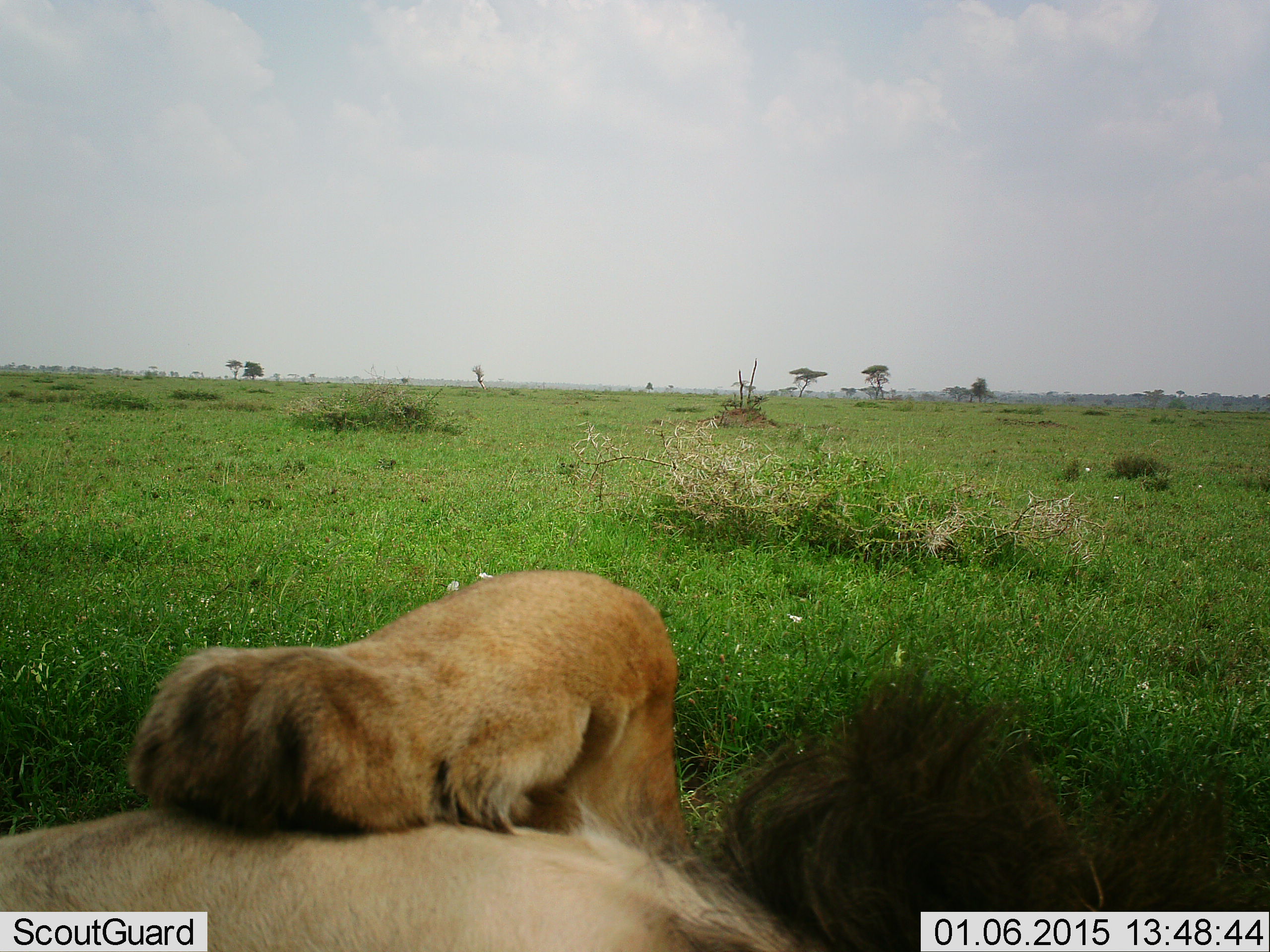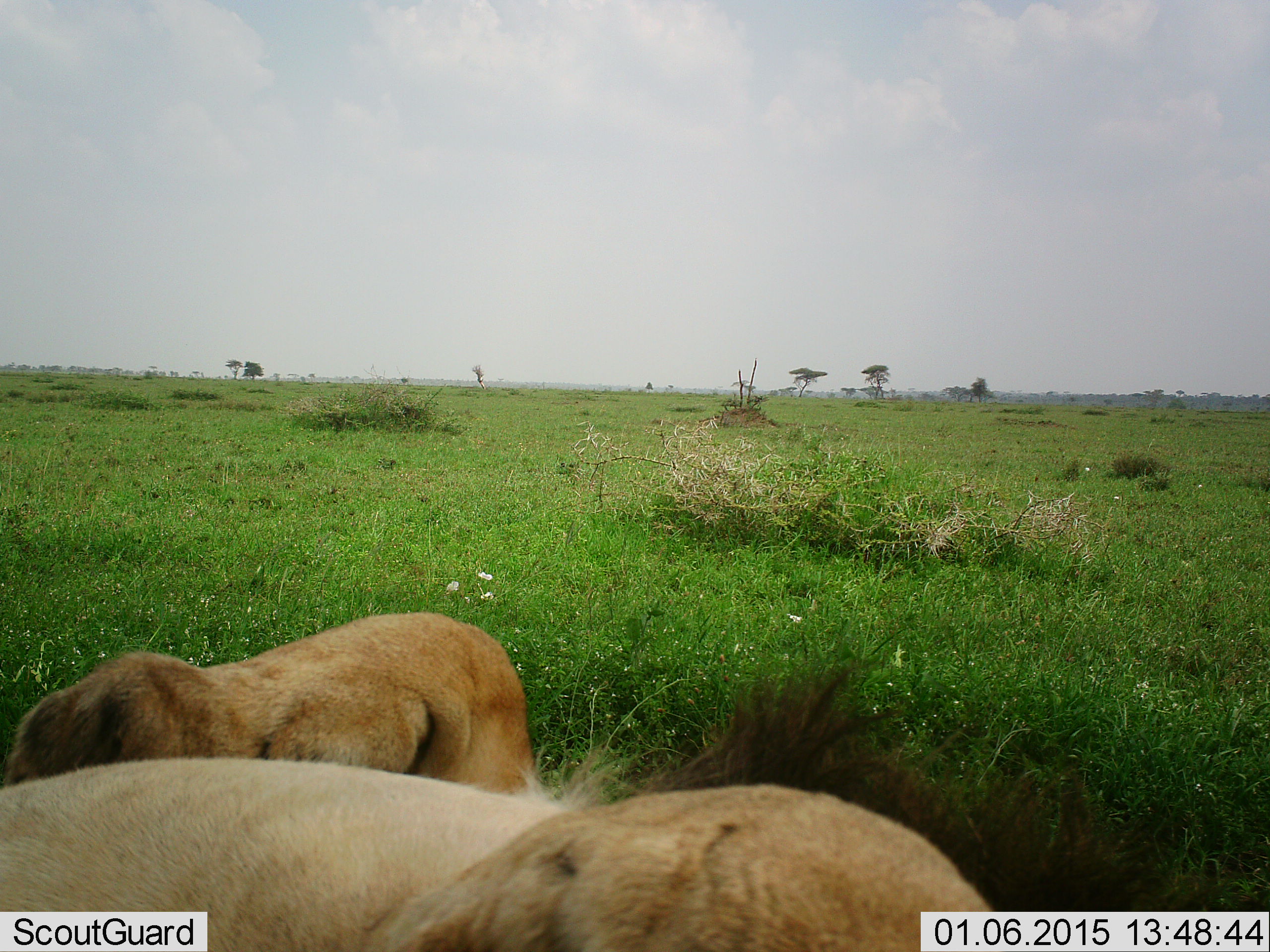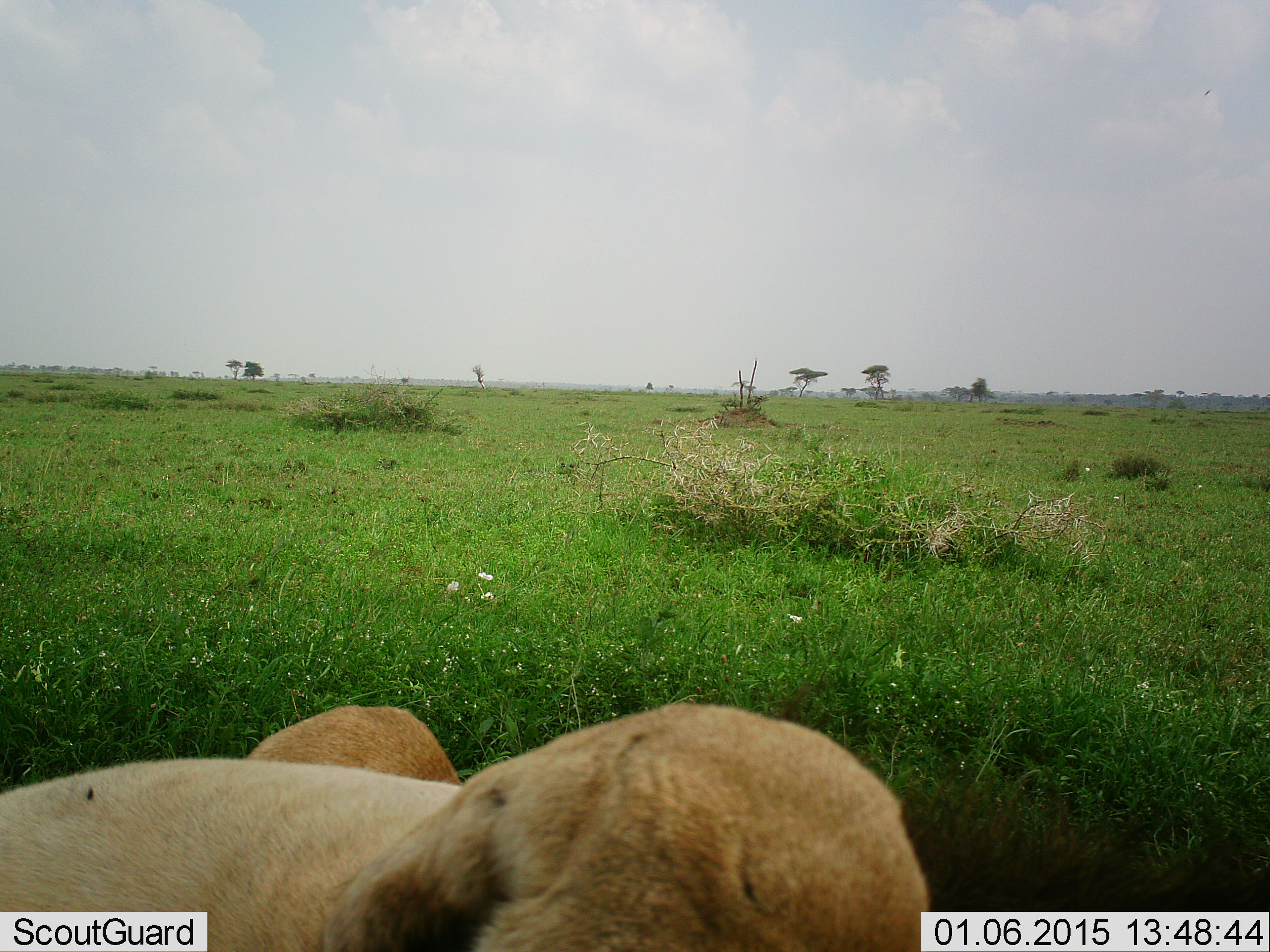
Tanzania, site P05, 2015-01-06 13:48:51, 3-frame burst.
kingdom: Animalia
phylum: Chordata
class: Mammalia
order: Carnivora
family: Felidae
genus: Panthera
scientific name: Panthera leo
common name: lion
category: lionmale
Lionmale (lion) (Panthera leo), count 1. Behavior (volunteer vote fractions): standing 0%, resting 92%, moving 0%, interacting 17%. Young present (vote fraction): 0%. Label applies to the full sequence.